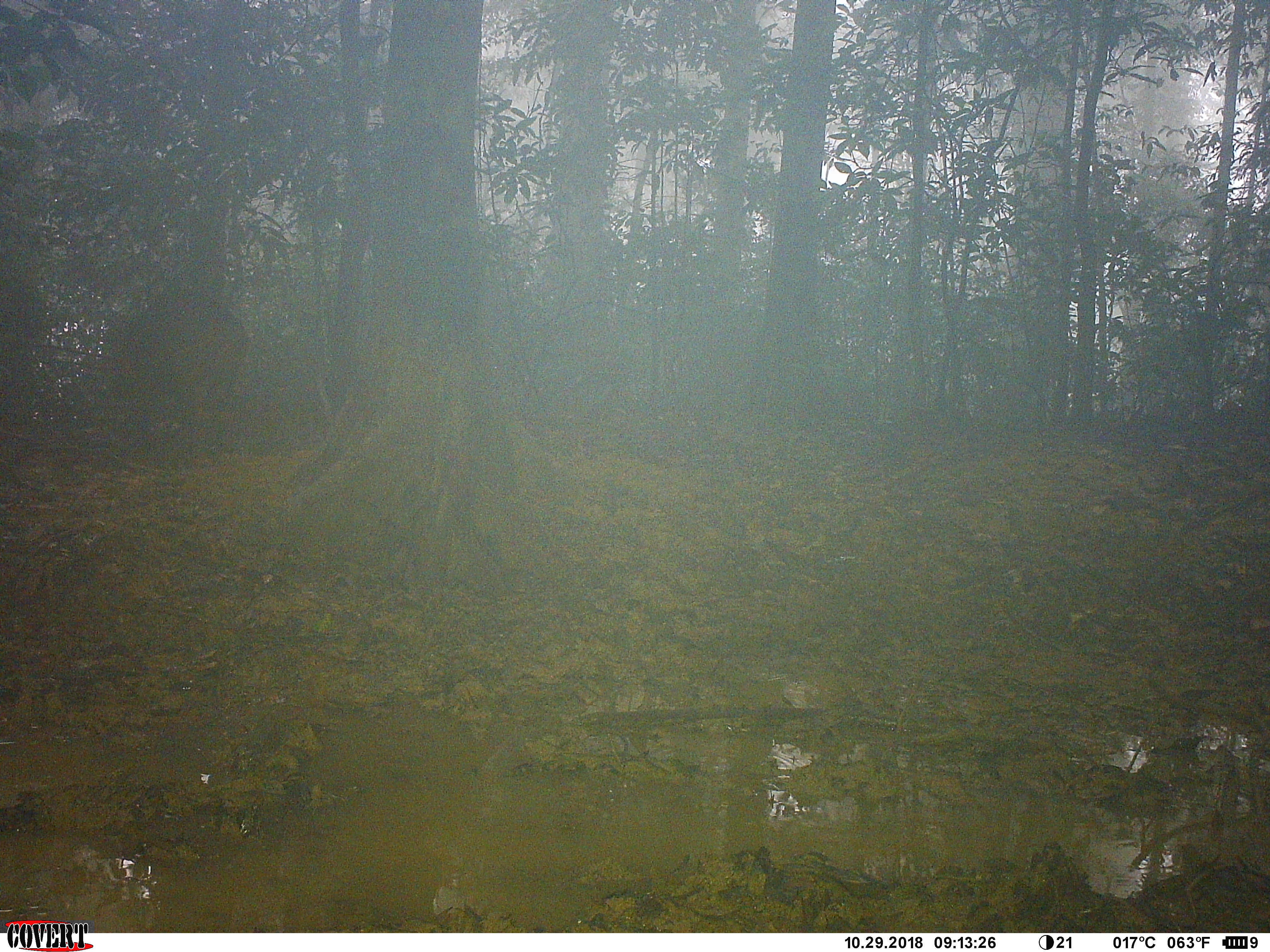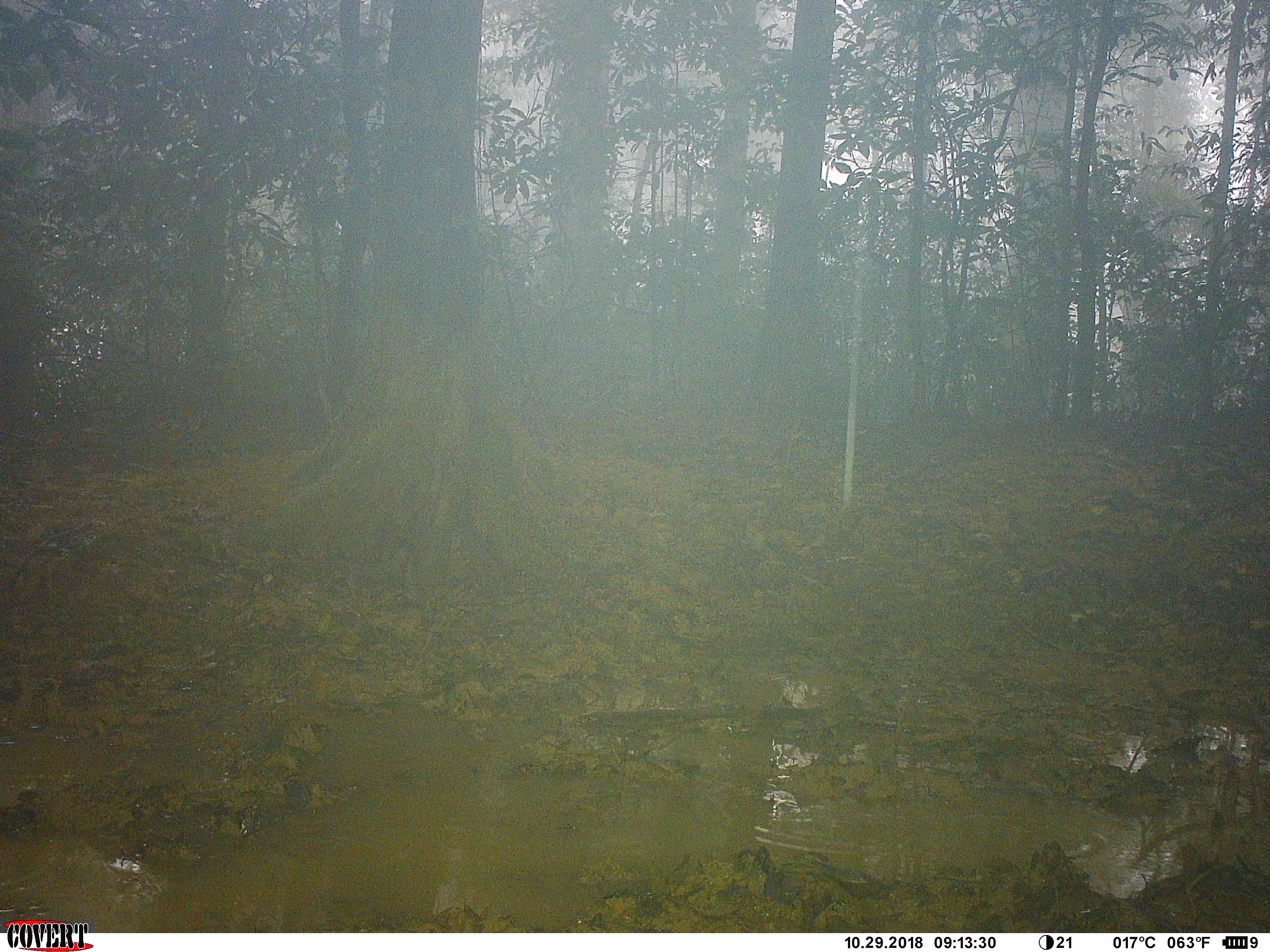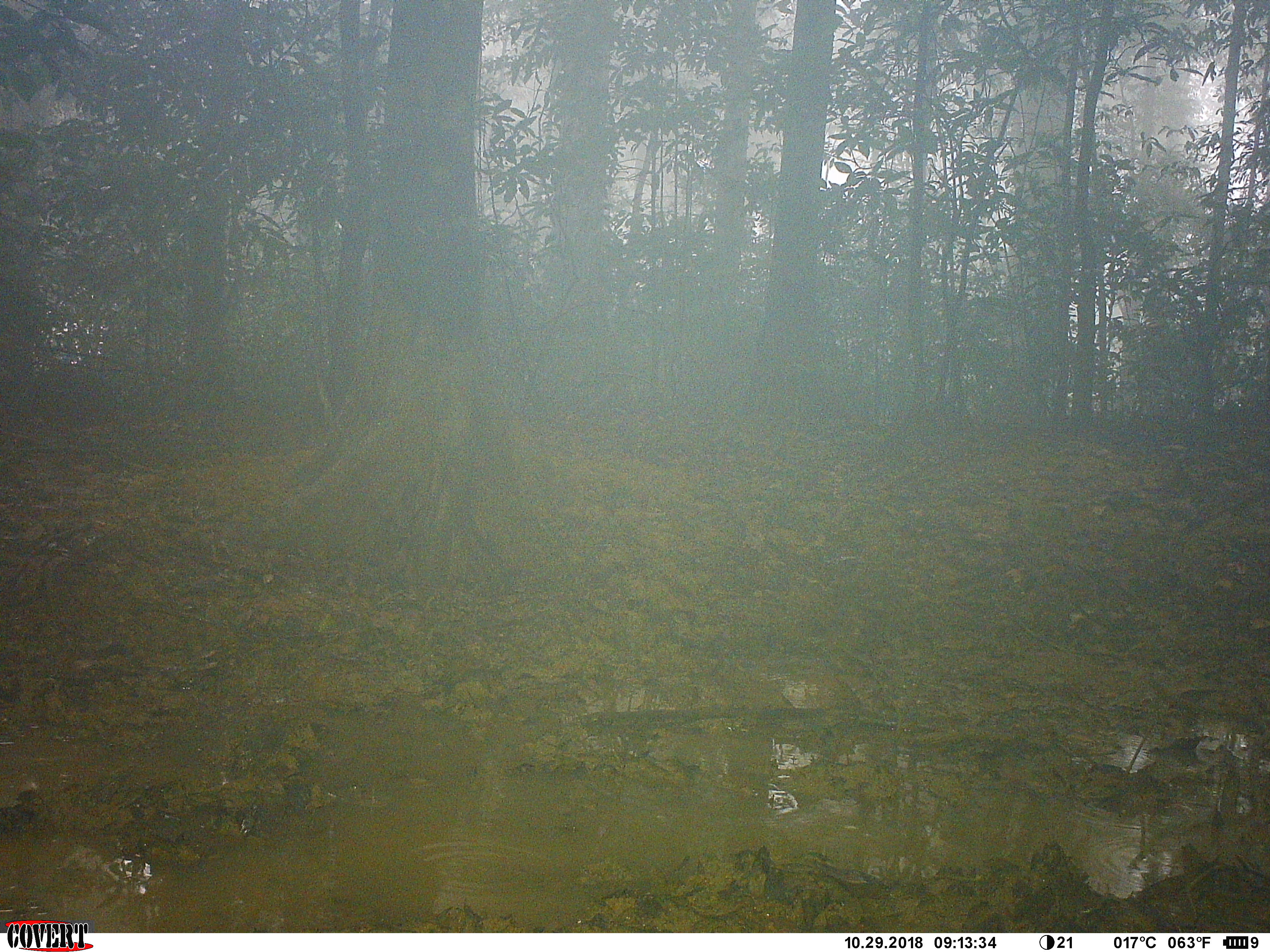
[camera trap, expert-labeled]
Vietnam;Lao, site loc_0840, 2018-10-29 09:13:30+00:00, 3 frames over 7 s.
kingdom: Animalia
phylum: Chordata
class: Mammalia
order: Artiodactyla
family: Suidae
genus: Sus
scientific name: Sus scrofa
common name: eurasian wild pig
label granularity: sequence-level